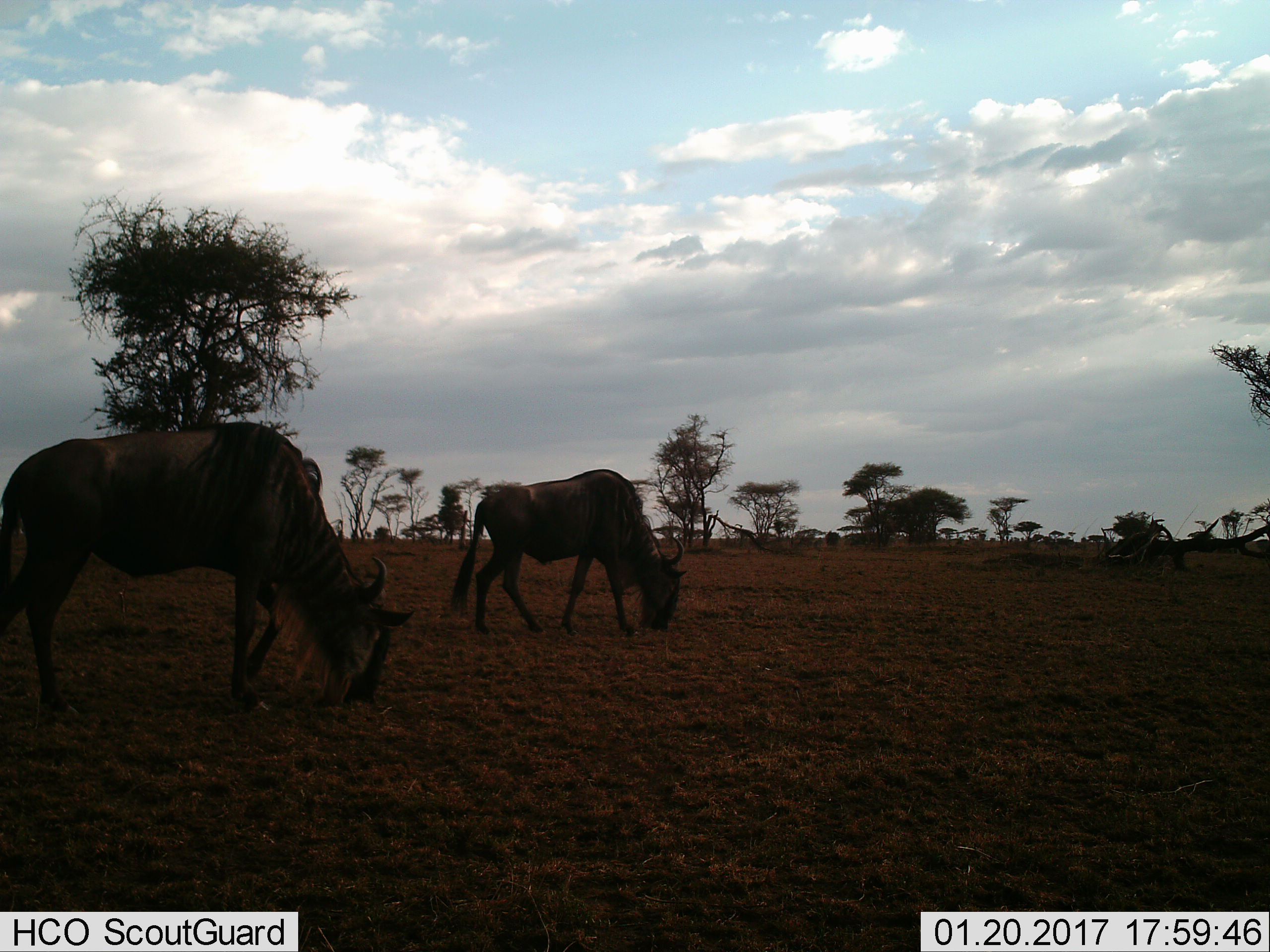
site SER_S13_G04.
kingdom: Animalia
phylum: Chordata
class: Mammalia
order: Artiodactyla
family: Bovidae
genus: Connochaetes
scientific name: Connochaetes taurinus taurinus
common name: blue wildebeest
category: wildebeestblue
Wildebeestblue (blue wildebeest) (Connochaetes taurinus taurinus), count 2. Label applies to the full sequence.